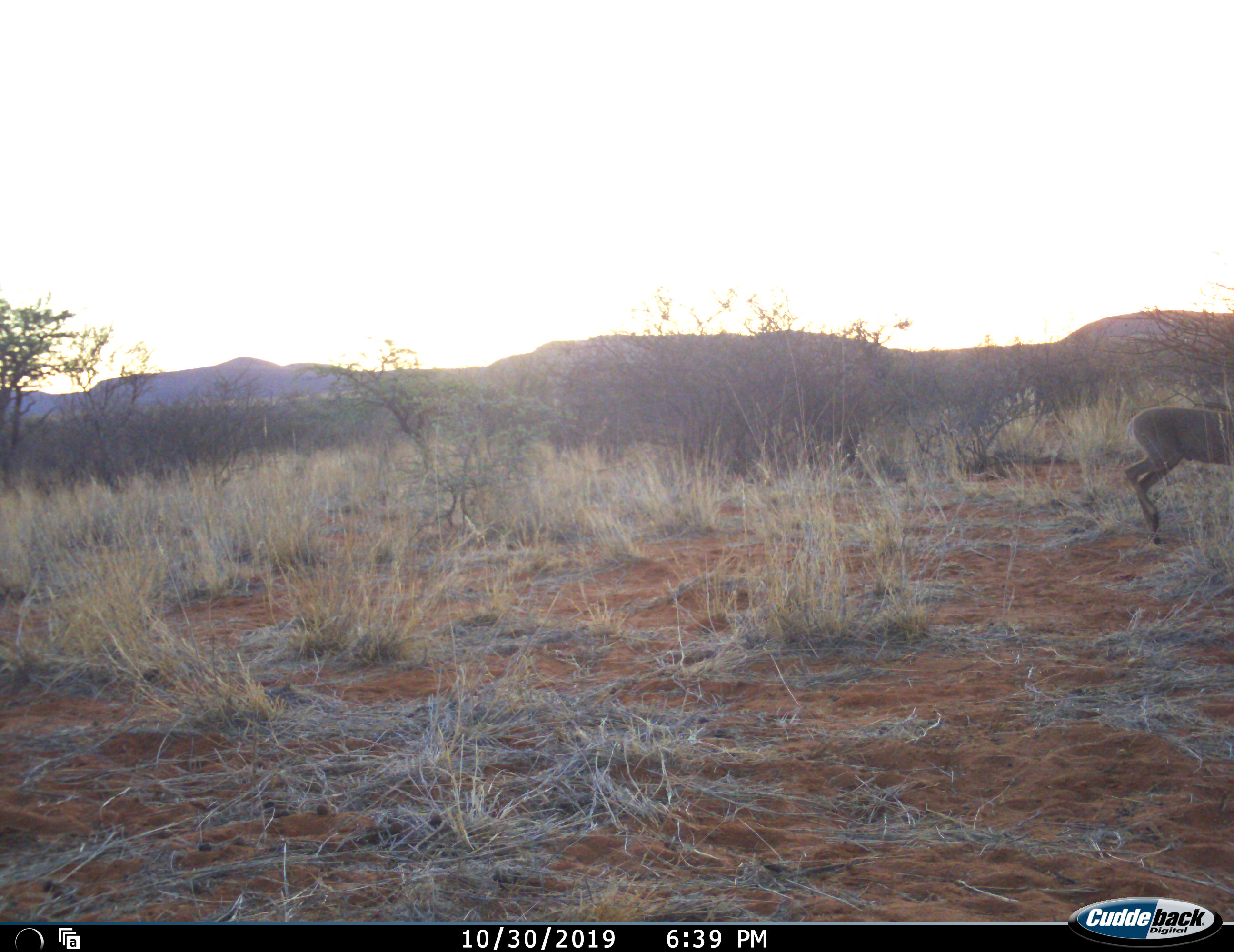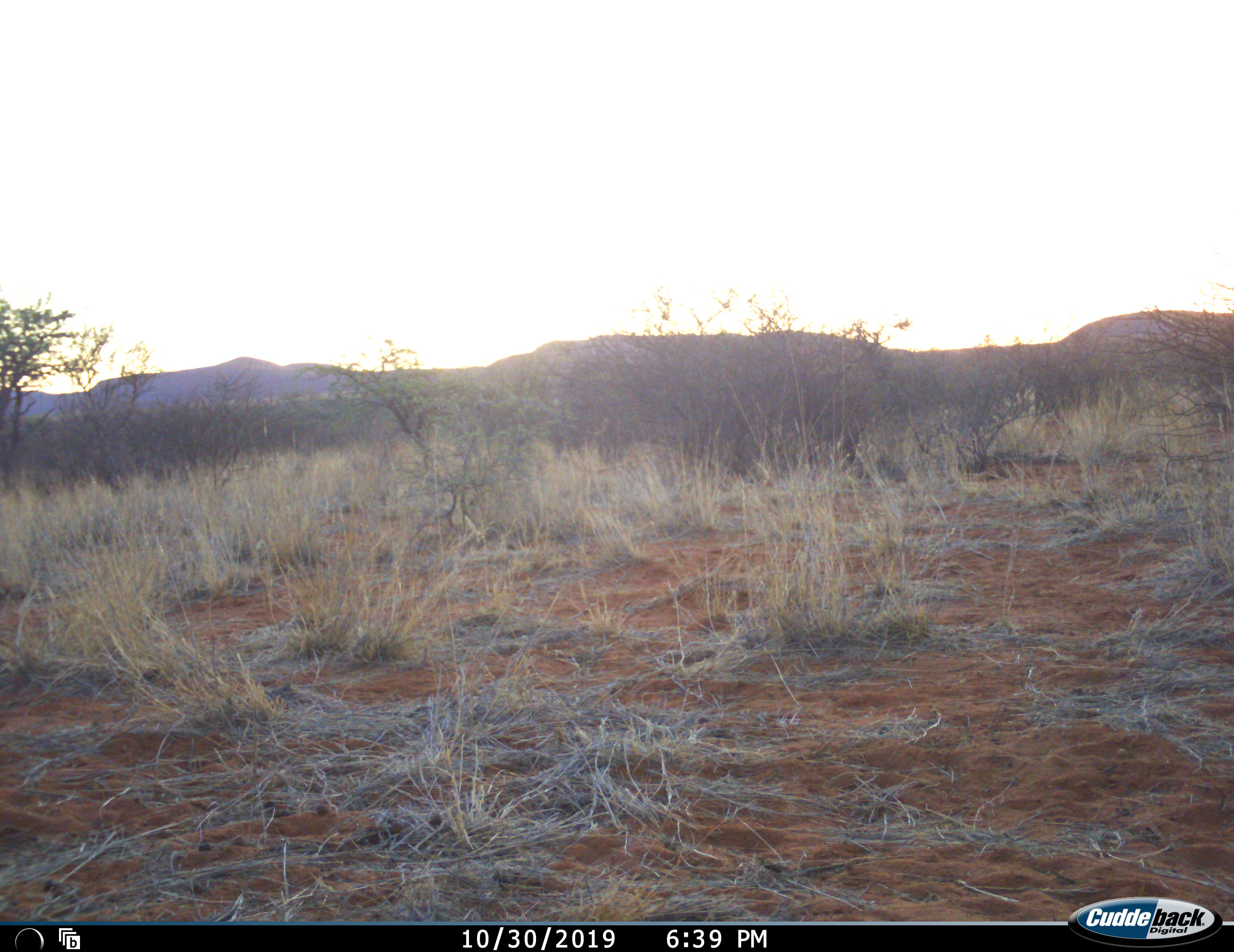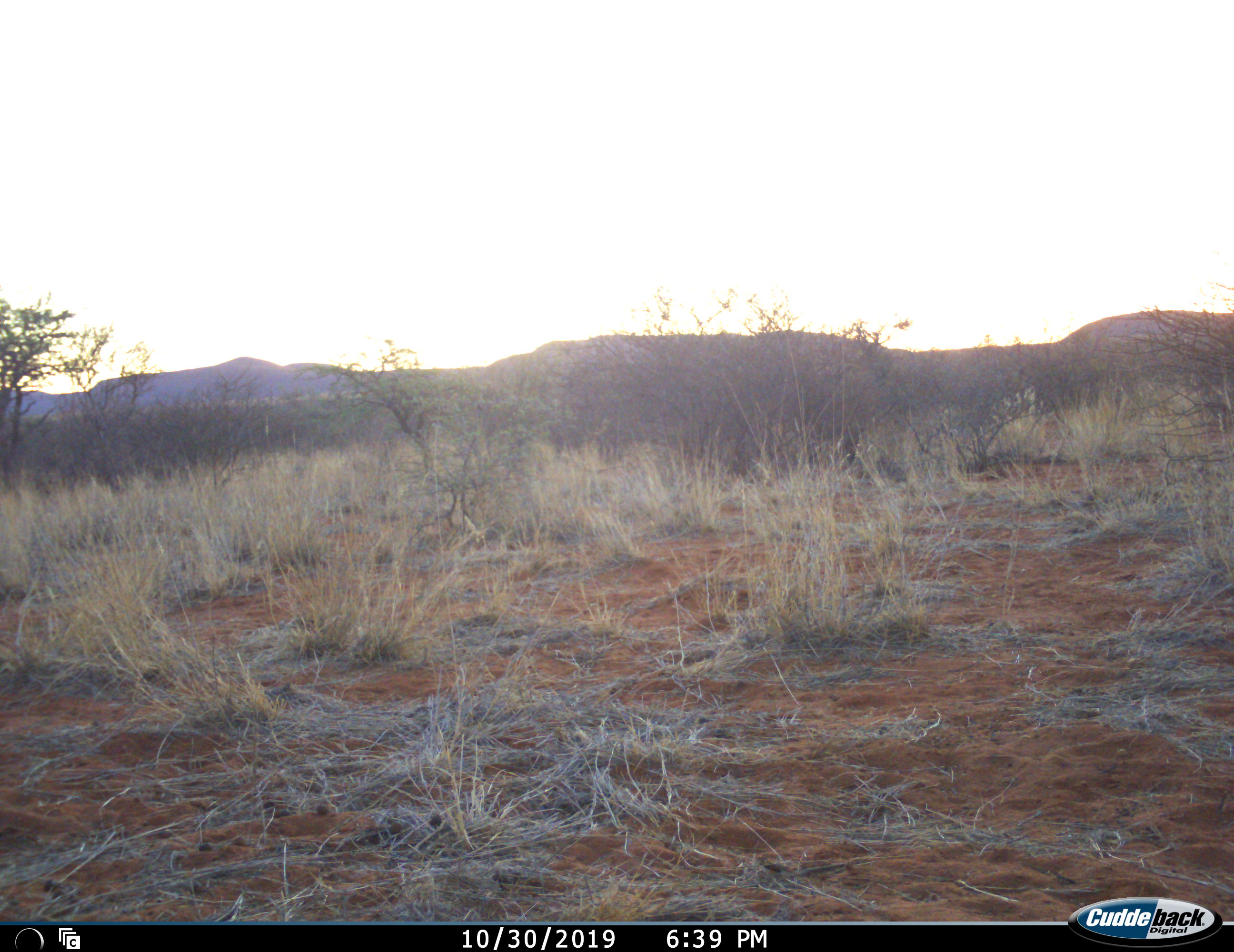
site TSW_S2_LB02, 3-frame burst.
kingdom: Animalia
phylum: Chordata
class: Mammalia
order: Artiodactyla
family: Bovidae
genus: Sylvicapra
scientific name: Sylvicapra grimmia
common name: common duiker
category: duikercommongrey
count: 1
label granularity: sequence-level